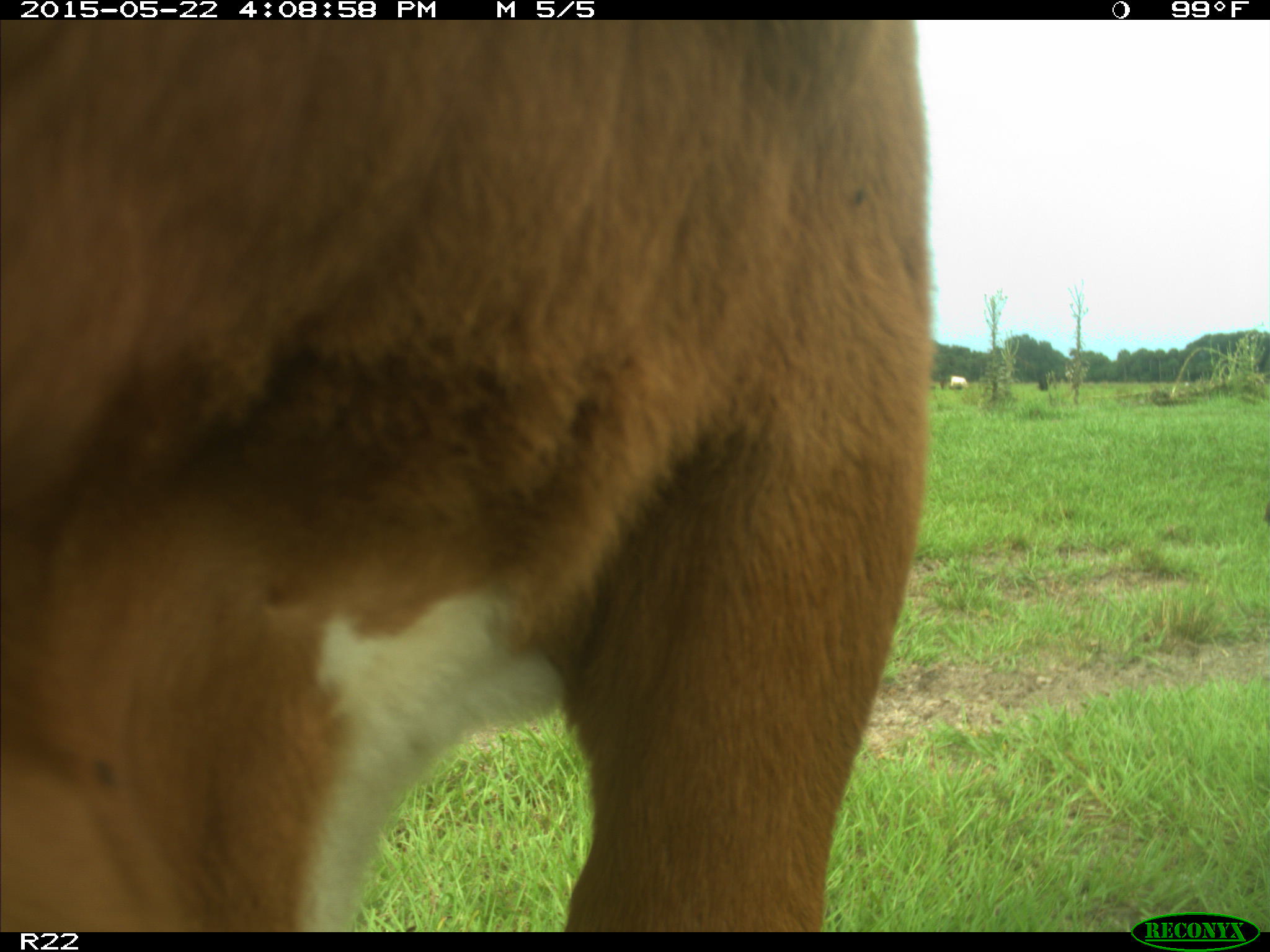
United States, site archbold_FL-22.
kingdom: Animalia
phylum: Chordata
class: Mammalia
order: Artiodactyla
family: Bovidae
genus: Bos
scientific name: Bos taurus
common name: domestic cow